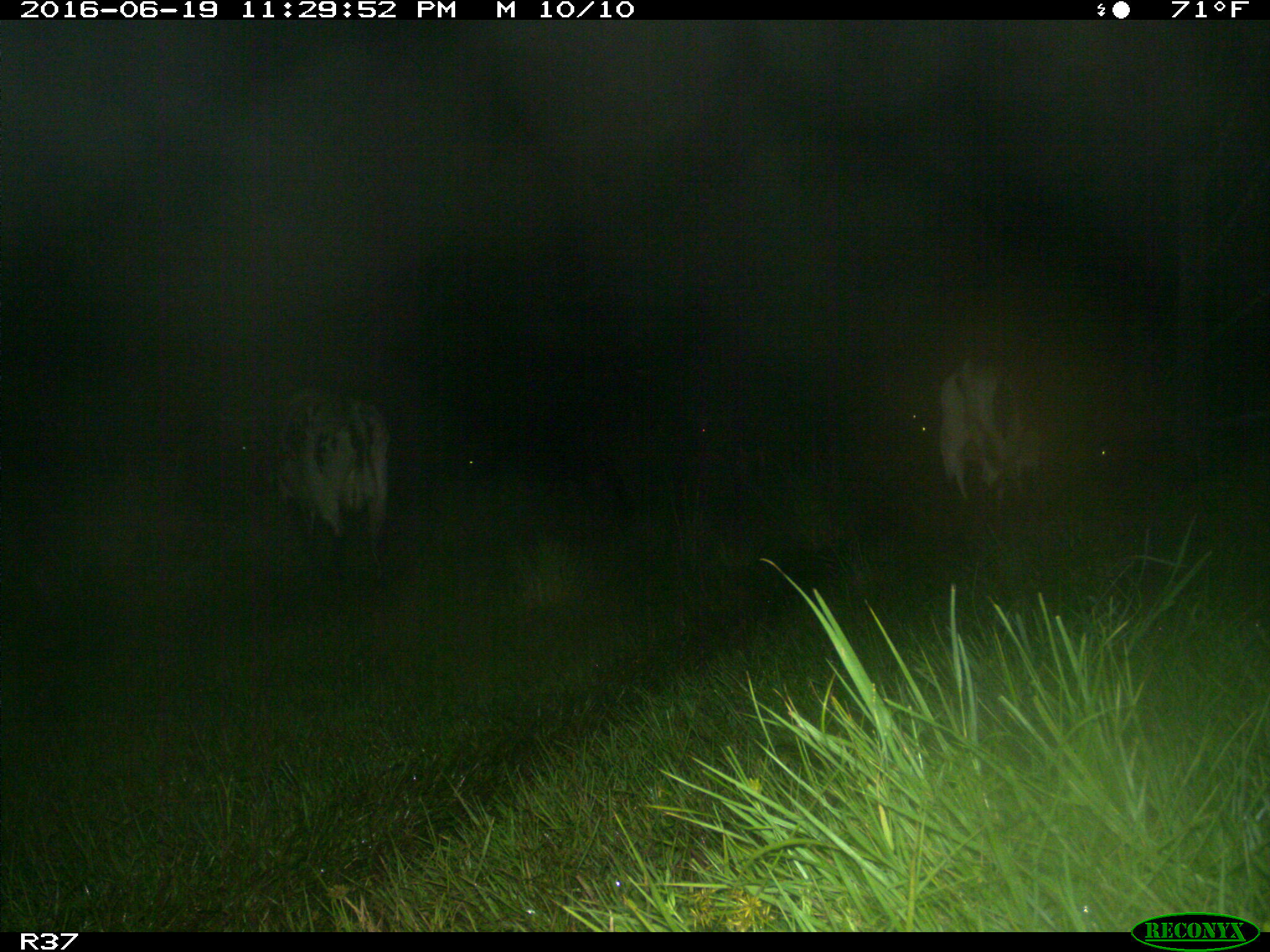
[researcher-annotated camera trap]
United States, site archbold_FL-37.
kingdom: Animalia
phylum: Chordata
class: Mammalia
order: Artiodactyla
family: Bovidae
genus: Bos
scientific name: Bos taurus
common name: domestic cow